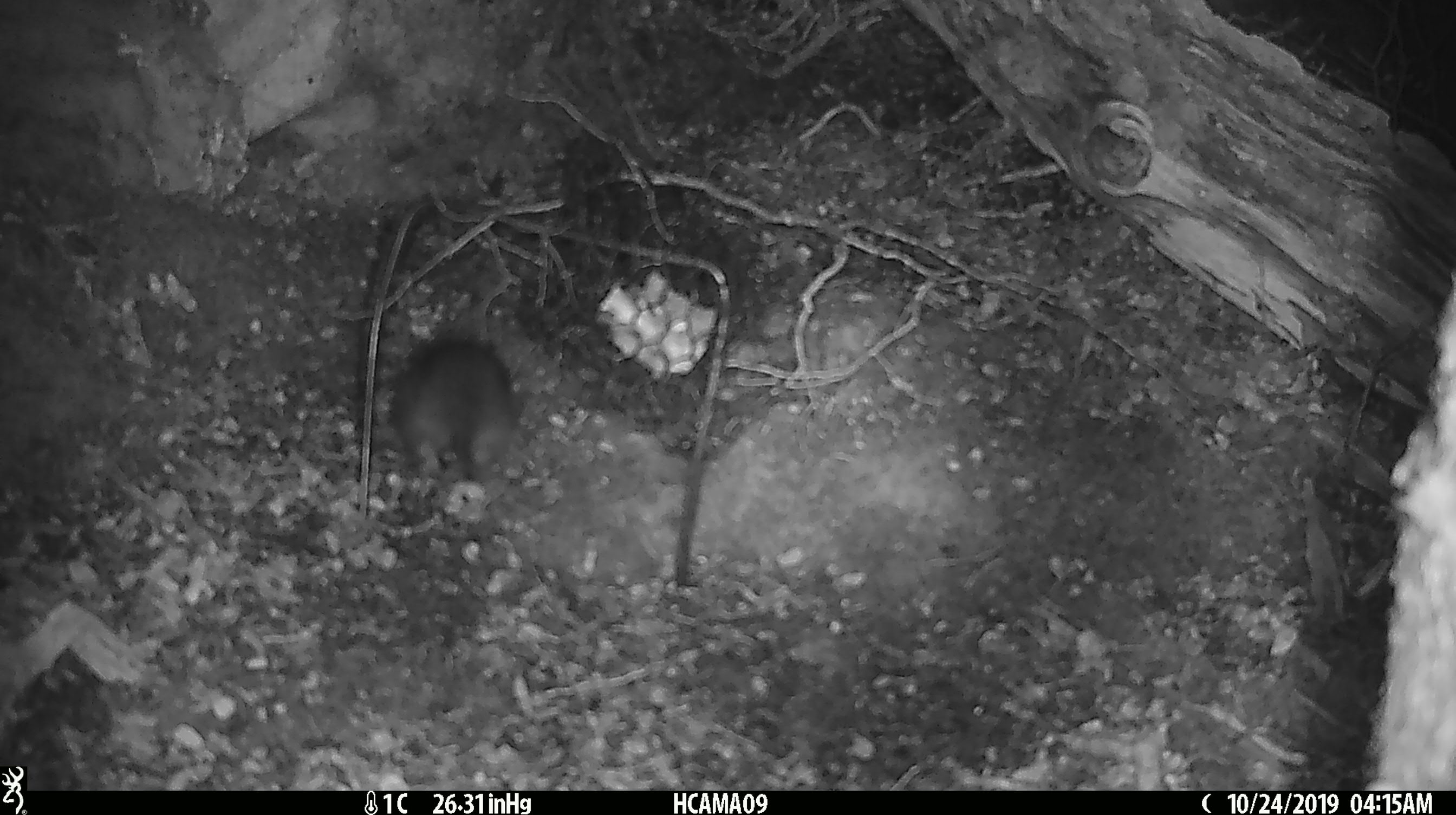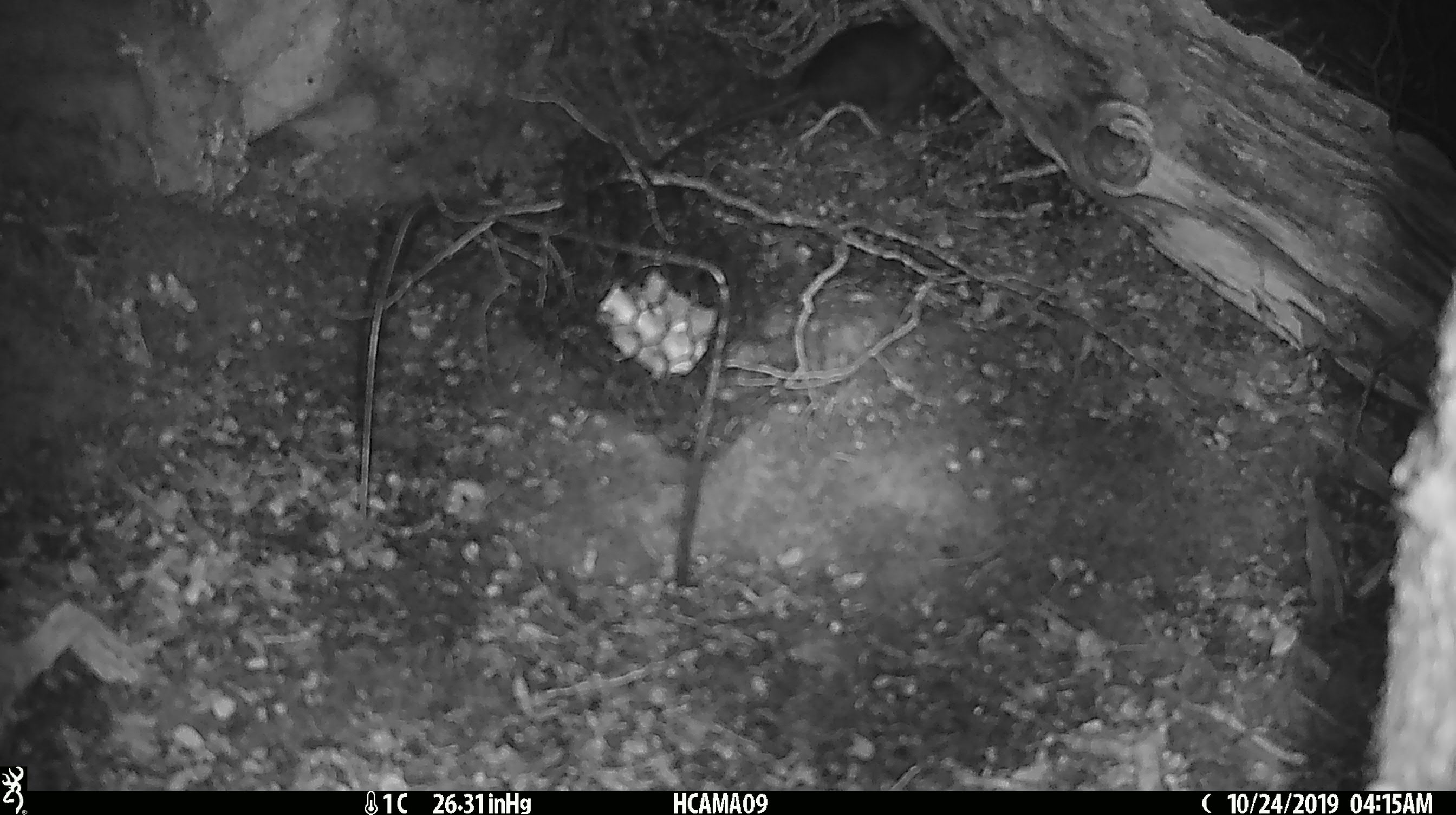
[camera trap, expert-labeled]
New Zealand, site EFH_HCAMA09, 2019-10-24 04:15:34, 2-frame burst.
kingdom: Animalia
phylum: Chordata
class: Mammalia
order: Rodentia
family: Muridae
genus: Rattus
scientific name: Rattus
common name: rat